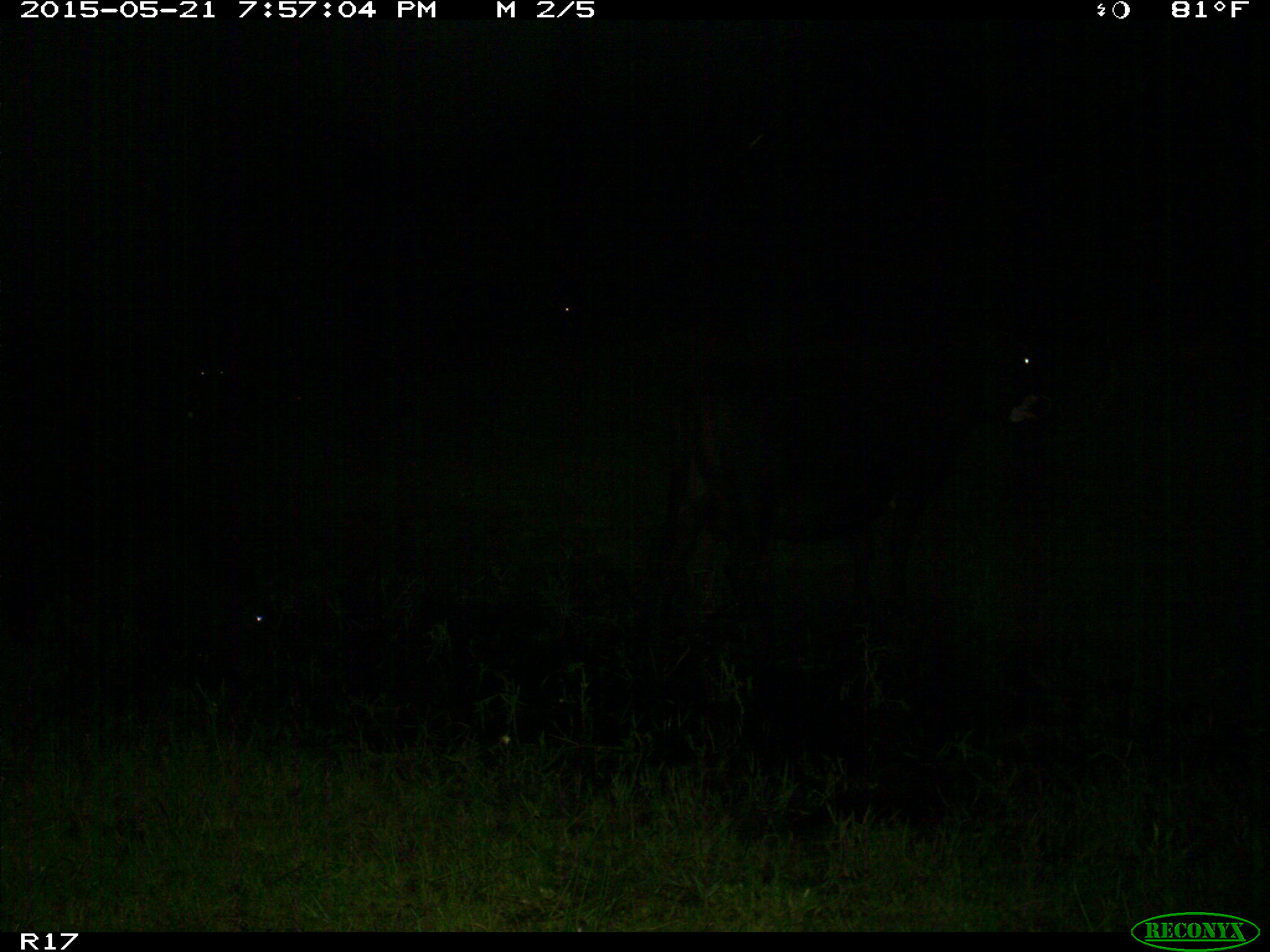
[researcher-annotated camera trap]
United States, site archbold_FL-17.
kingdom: Animalia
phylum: Chordata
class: Mammalia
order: Artiodactyla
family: Bovidae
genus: Bos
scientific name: Bos taurus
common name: domestic cow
Bos taurus (domestic cow).